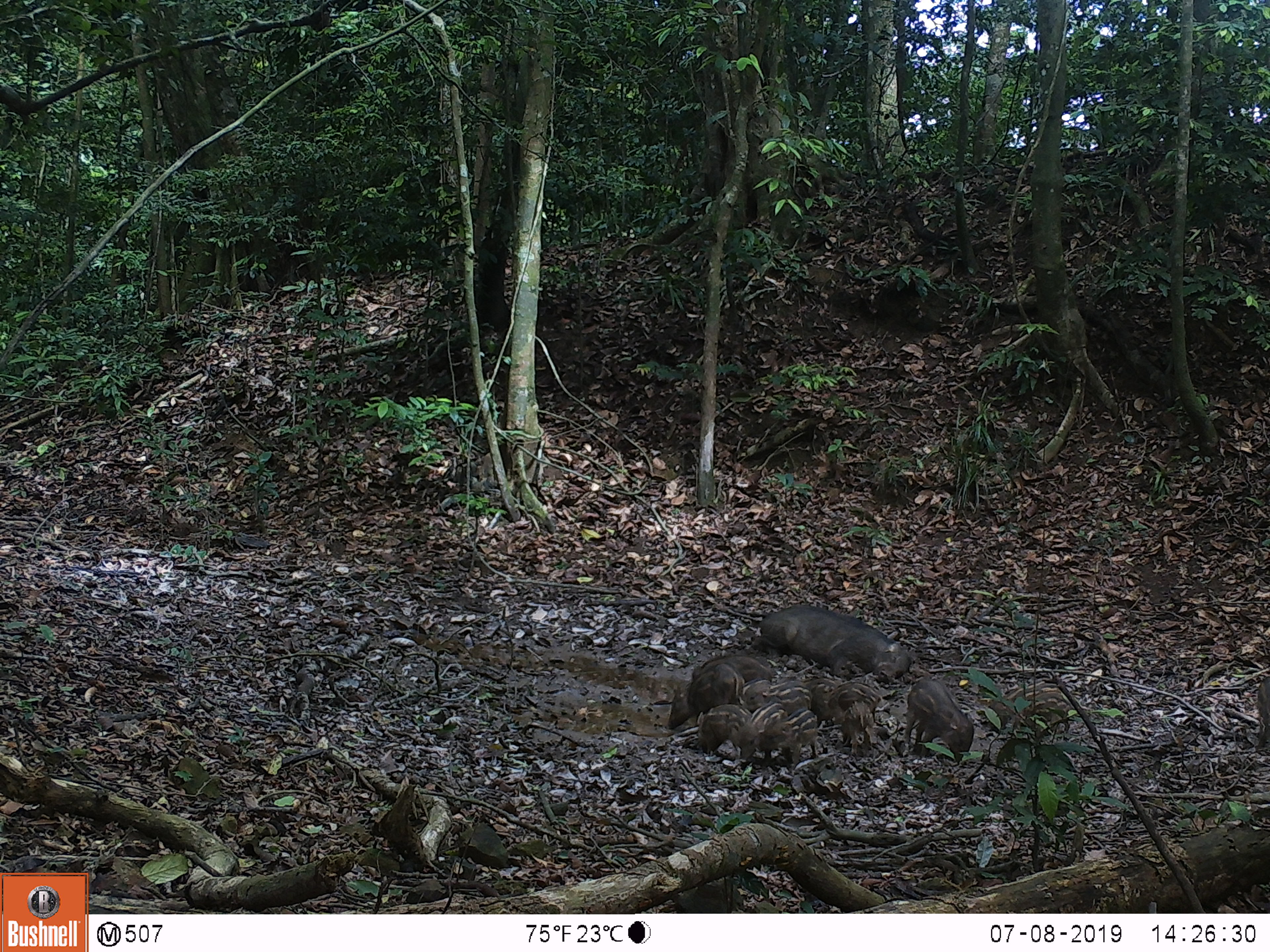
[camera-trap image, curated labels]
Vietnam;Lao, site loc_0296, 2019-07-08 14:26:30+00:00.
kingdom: Animalia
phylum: Chordata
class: Mammalia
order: Artiodactyla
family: Suidae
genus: Sus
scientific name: Sus scrofa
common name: eurasian wild pig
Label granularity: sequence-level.